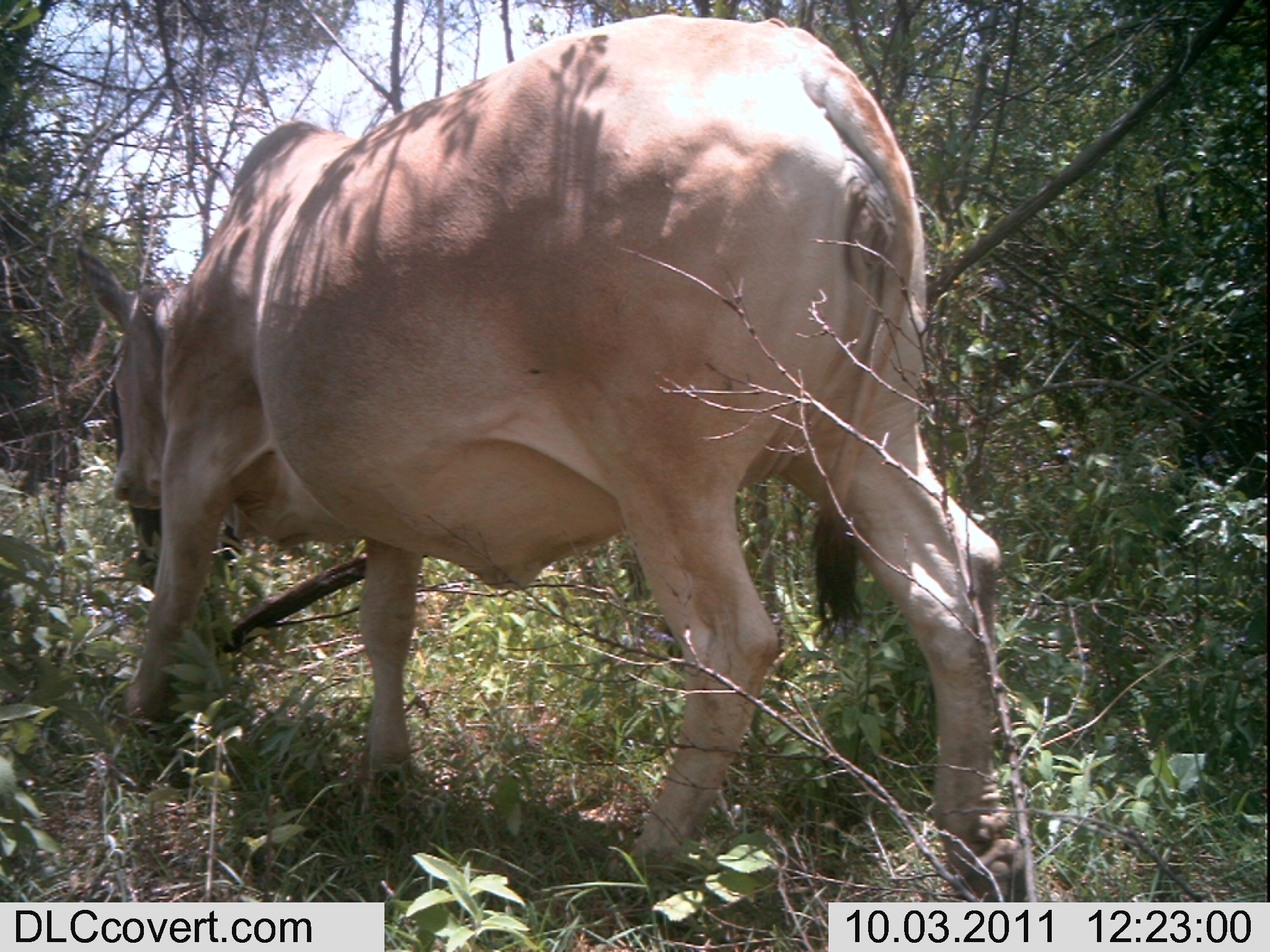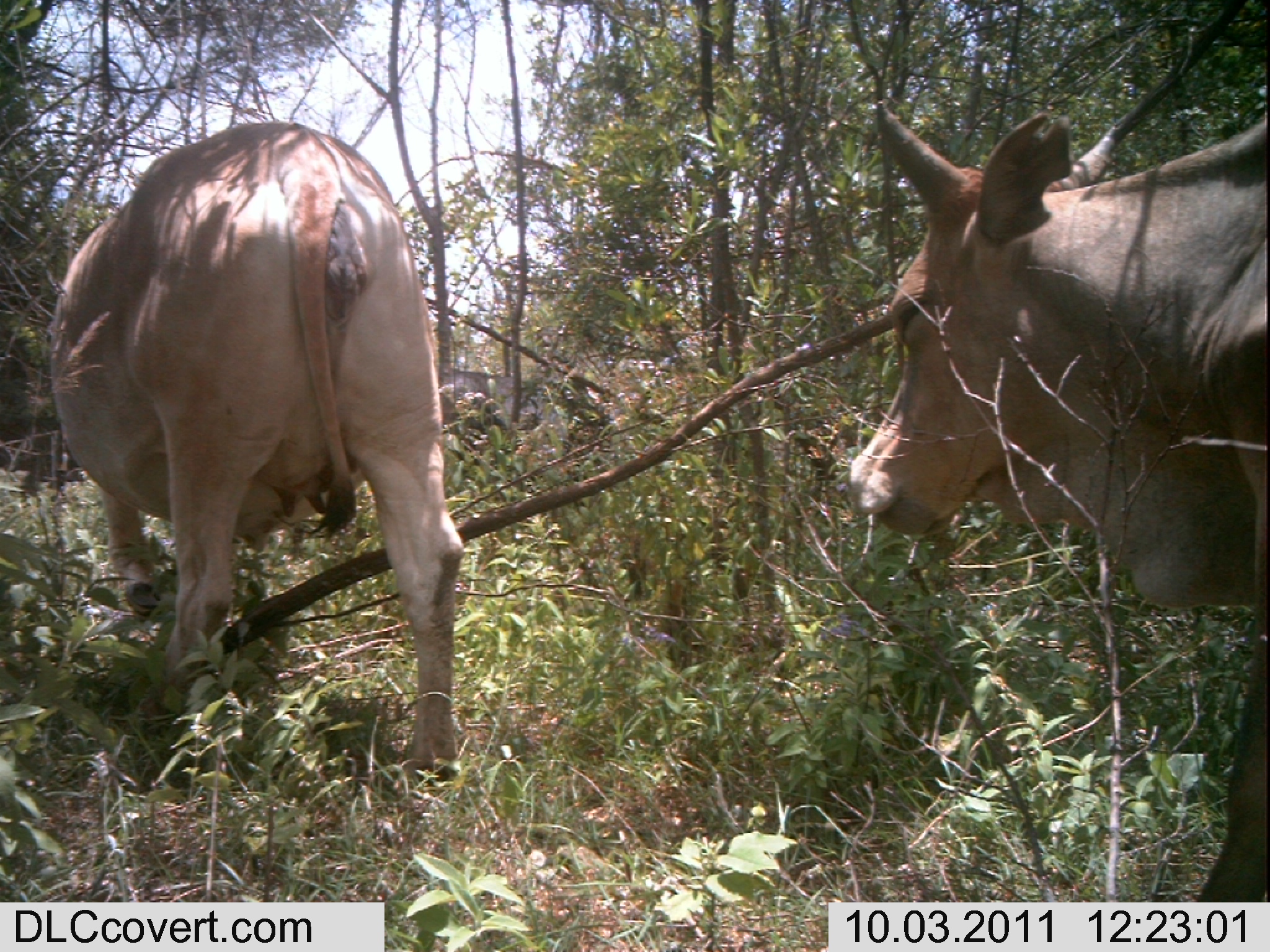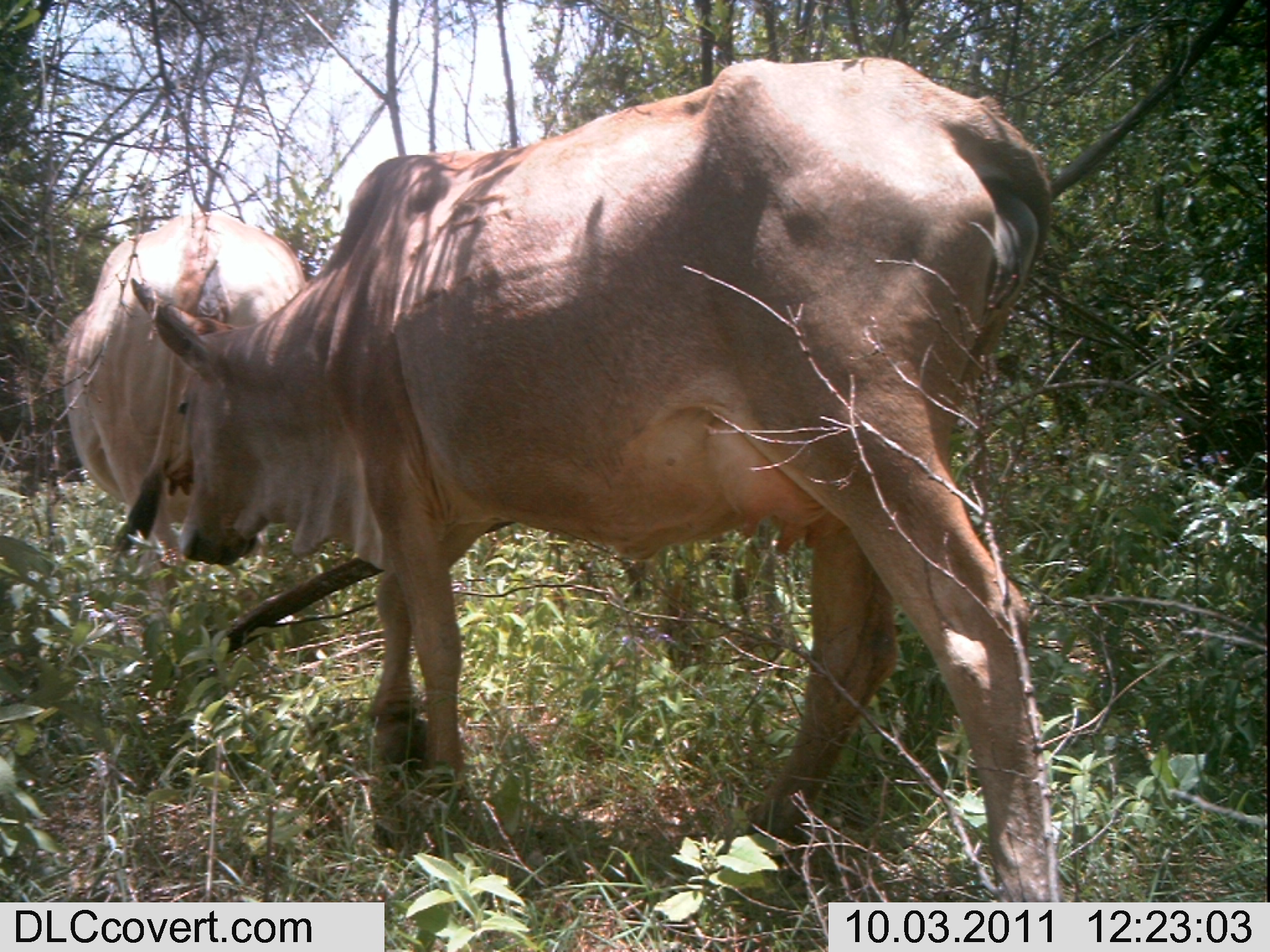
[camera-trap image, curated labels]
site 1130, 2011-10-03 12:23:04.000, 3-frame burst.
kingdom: Animalia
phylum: Chordata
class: Mammalia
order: Artiodactyla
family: Bovidae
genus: Bos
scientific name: Bos taurus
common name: domestic cattle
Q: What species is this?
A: Bos taurus (domestic cattle).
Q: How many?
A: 2.